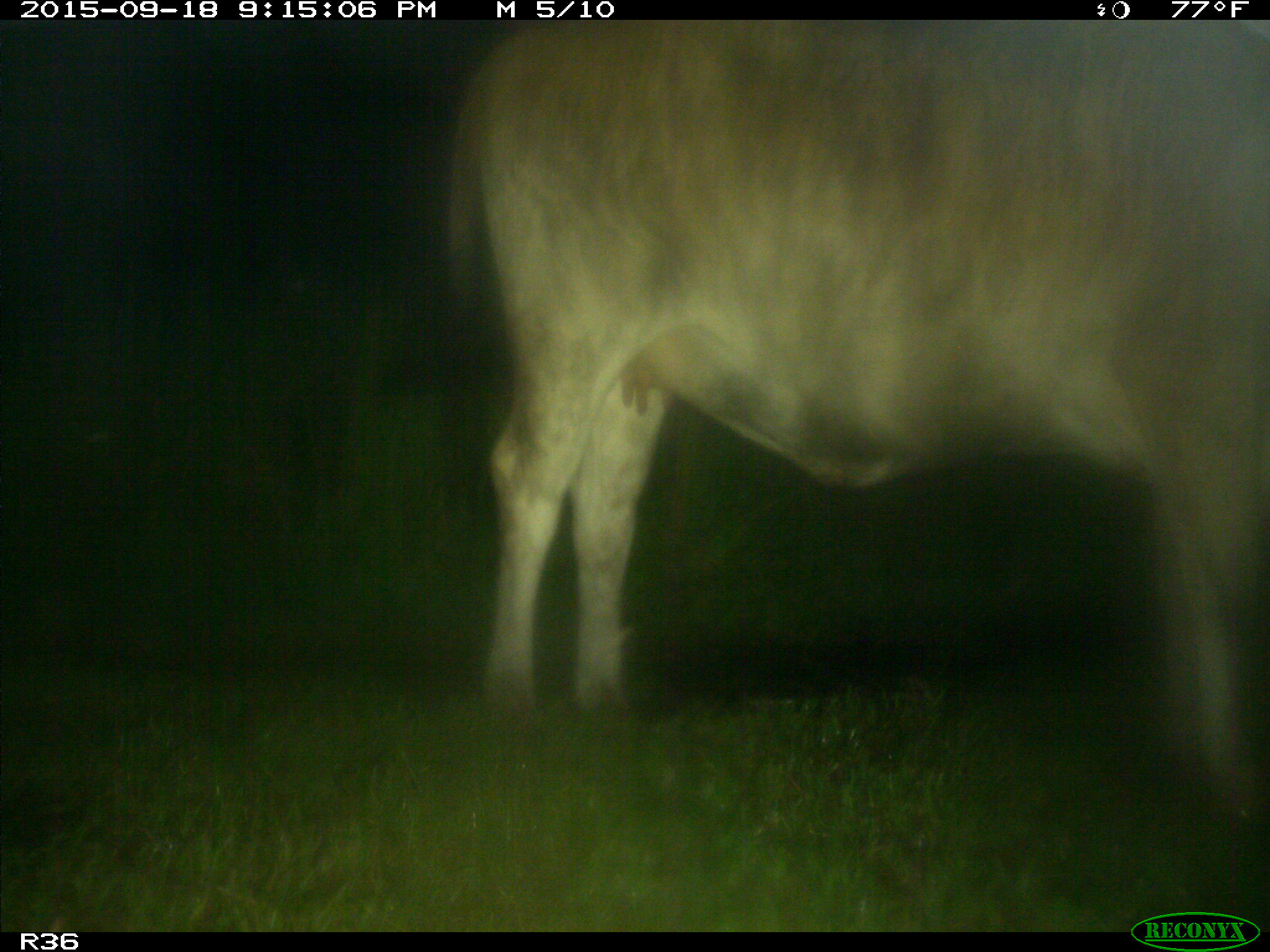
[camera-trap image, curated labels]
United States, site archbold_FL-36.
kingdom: Animalia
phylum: Chordata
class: Mammalia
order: Artiodactyla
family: Bovidae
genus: Bos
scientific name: Bos taurus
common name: domestic cow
Bos taurus (domestic cow).